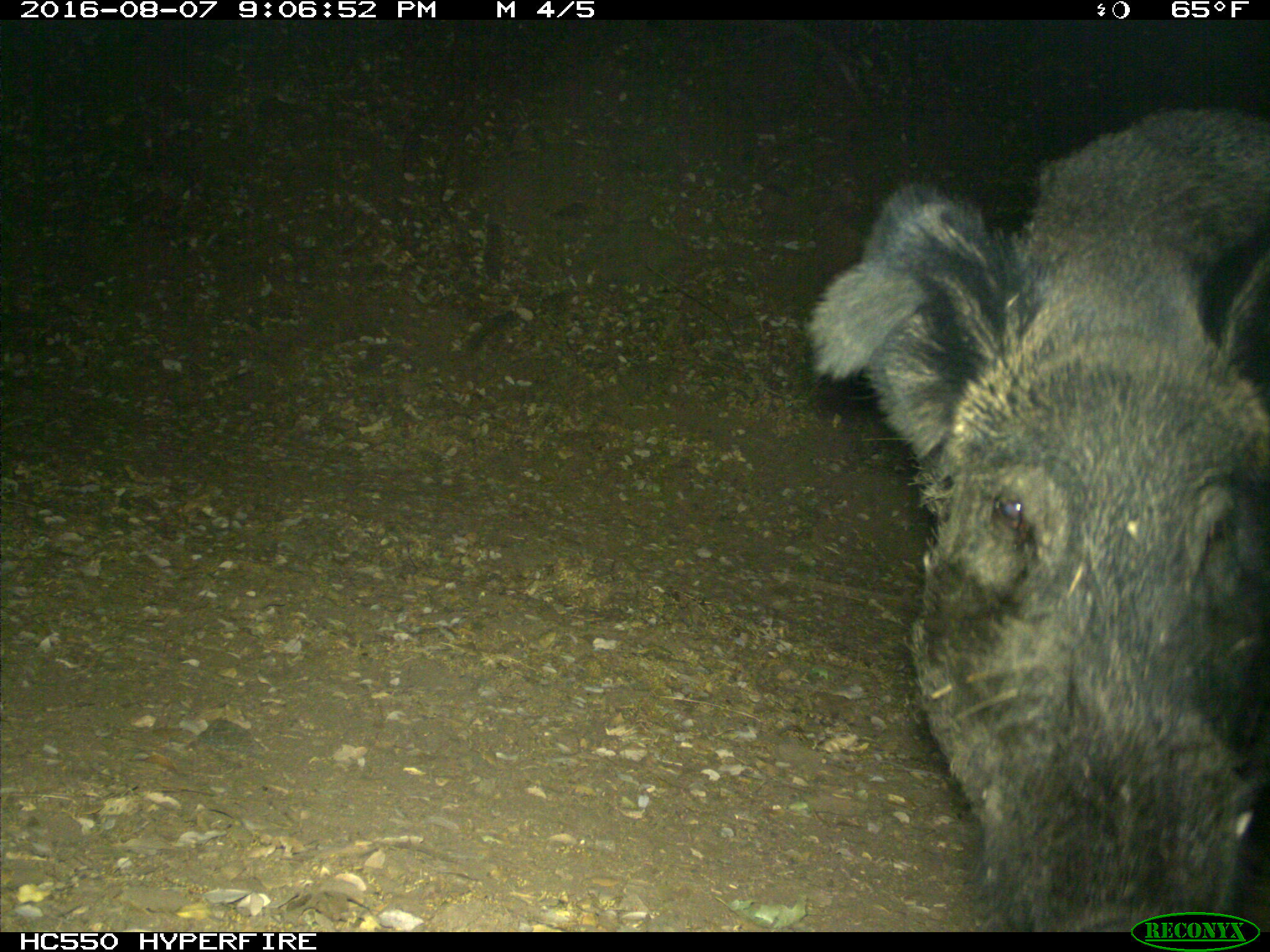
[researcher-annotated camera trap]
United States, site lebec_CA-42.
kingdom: Animalia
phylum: Chordata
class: Mammalia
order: Artiodactyla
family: Suidae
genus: Sus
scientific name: Sus scrofa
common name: wild boar